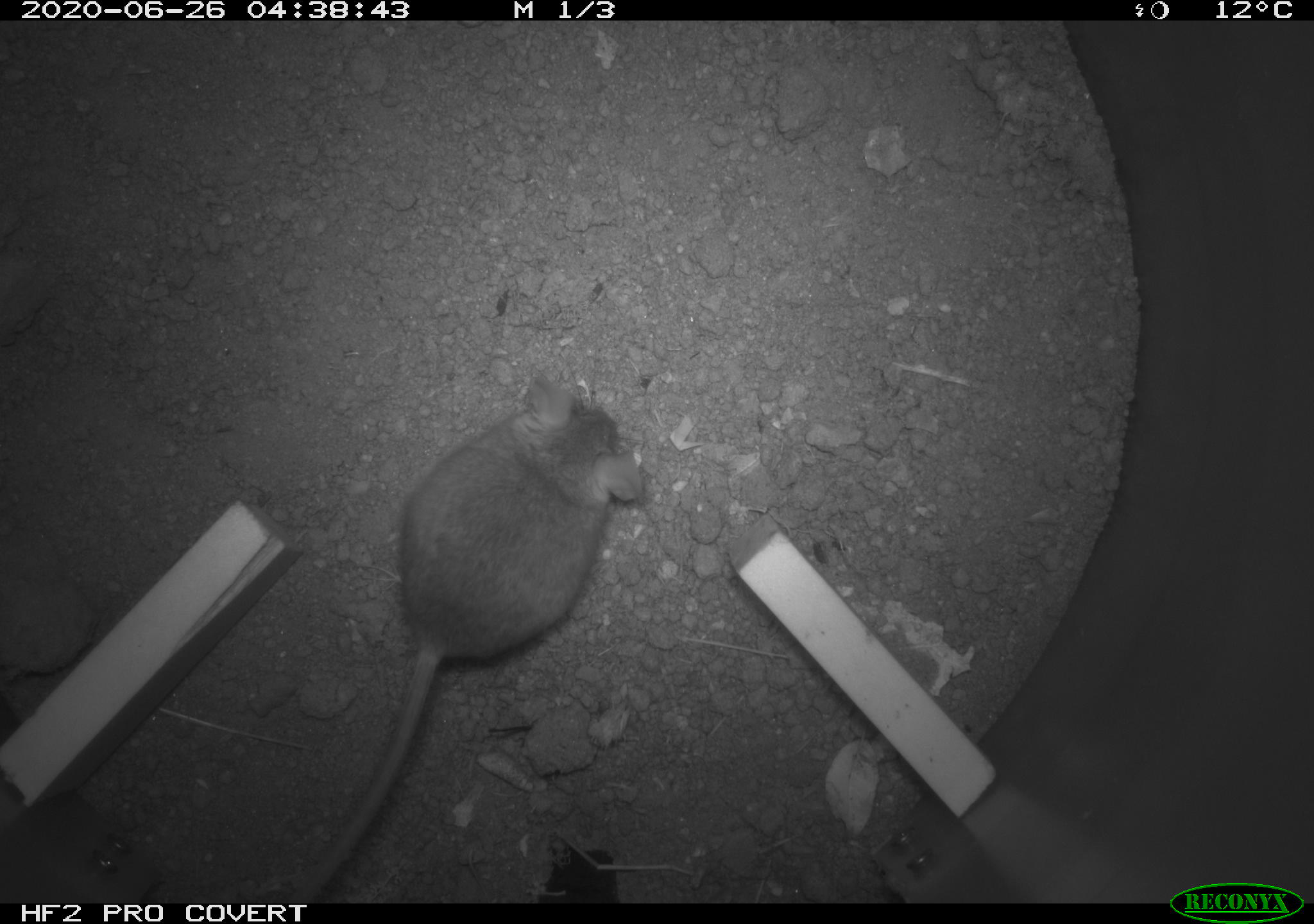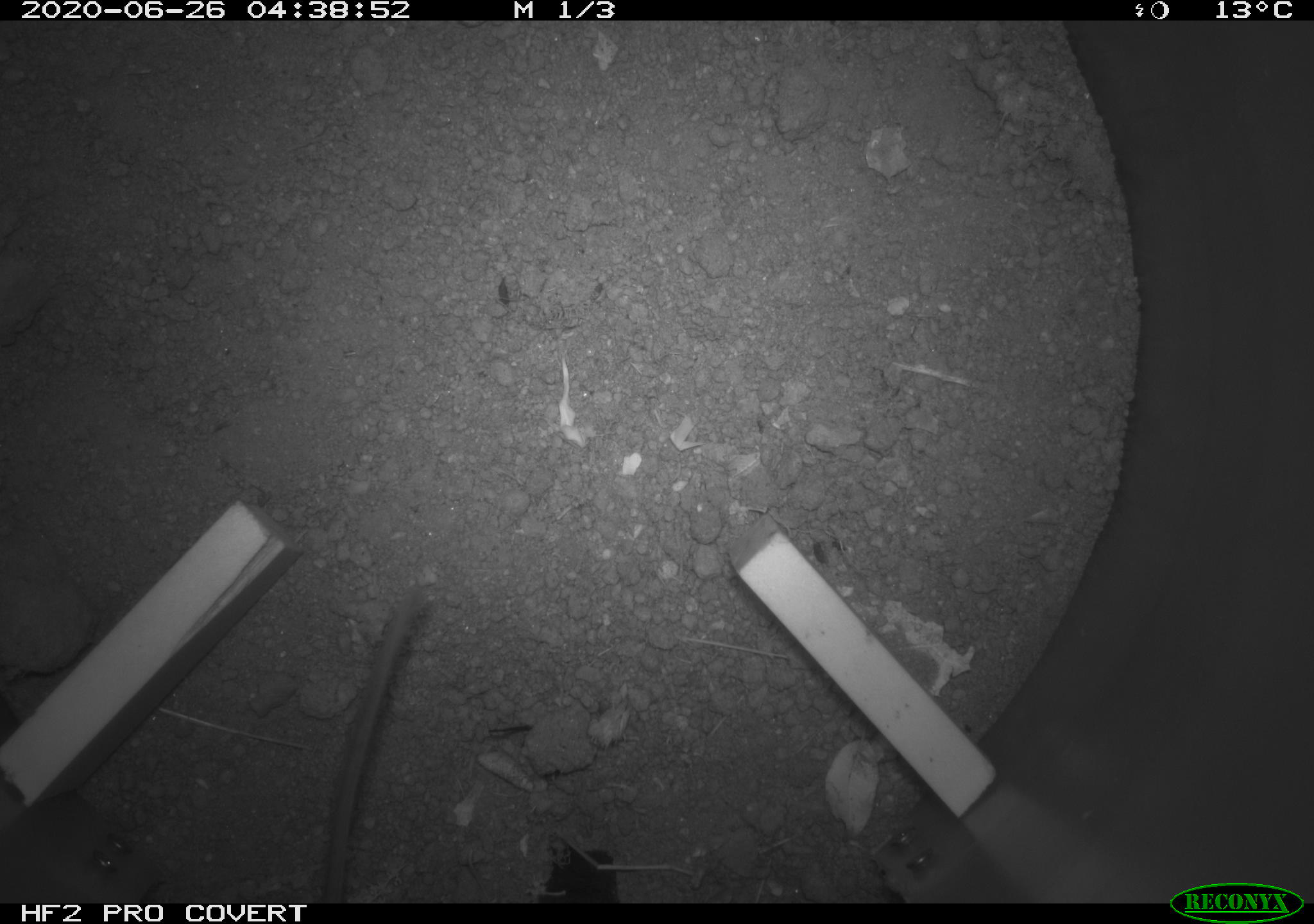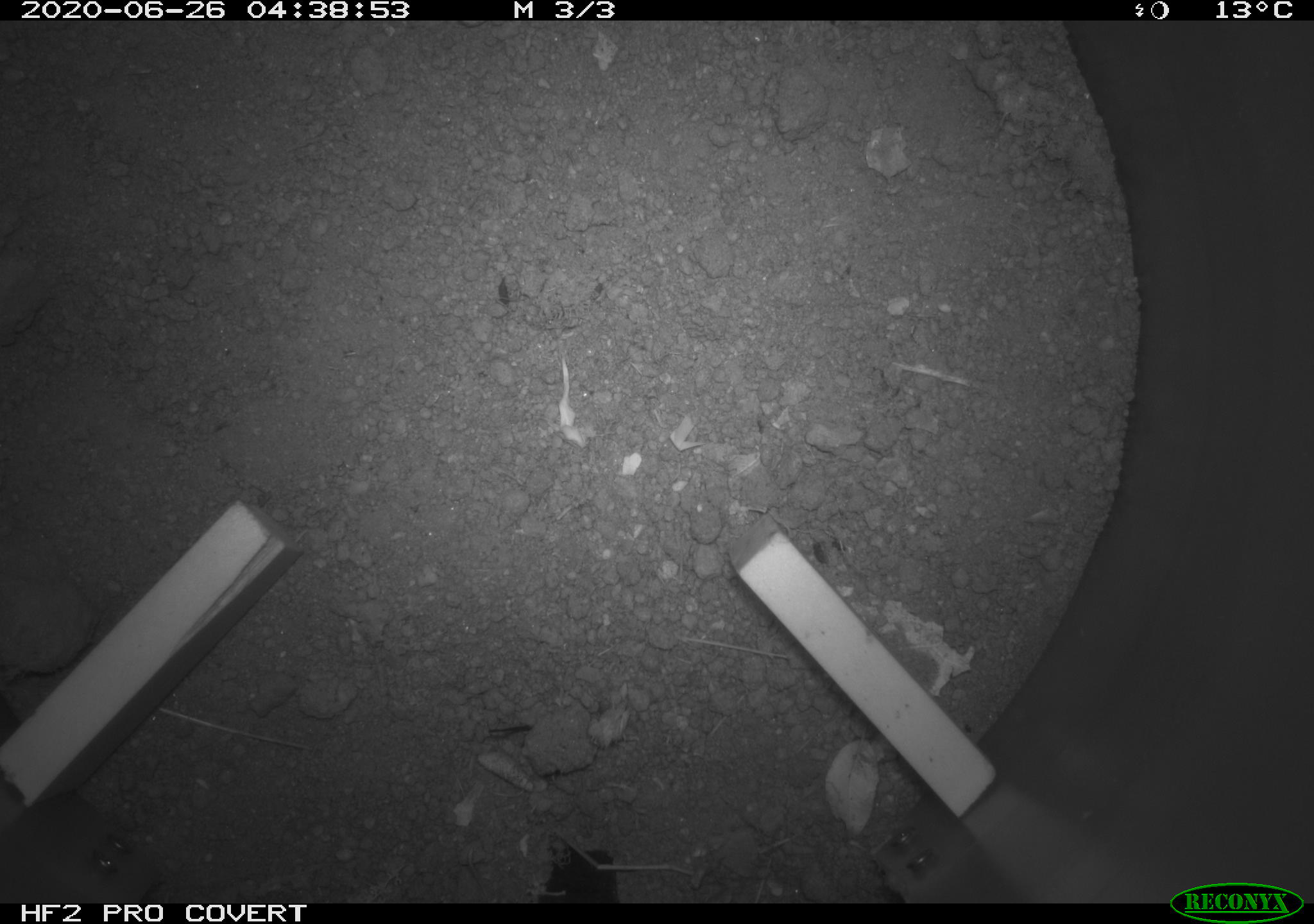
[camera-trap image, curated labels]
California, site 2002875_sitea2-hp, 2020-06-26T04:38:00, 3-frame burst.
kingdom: Animalia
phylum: Chordata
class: Mammalia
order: Rodentia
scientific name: Rodentia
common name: rodent